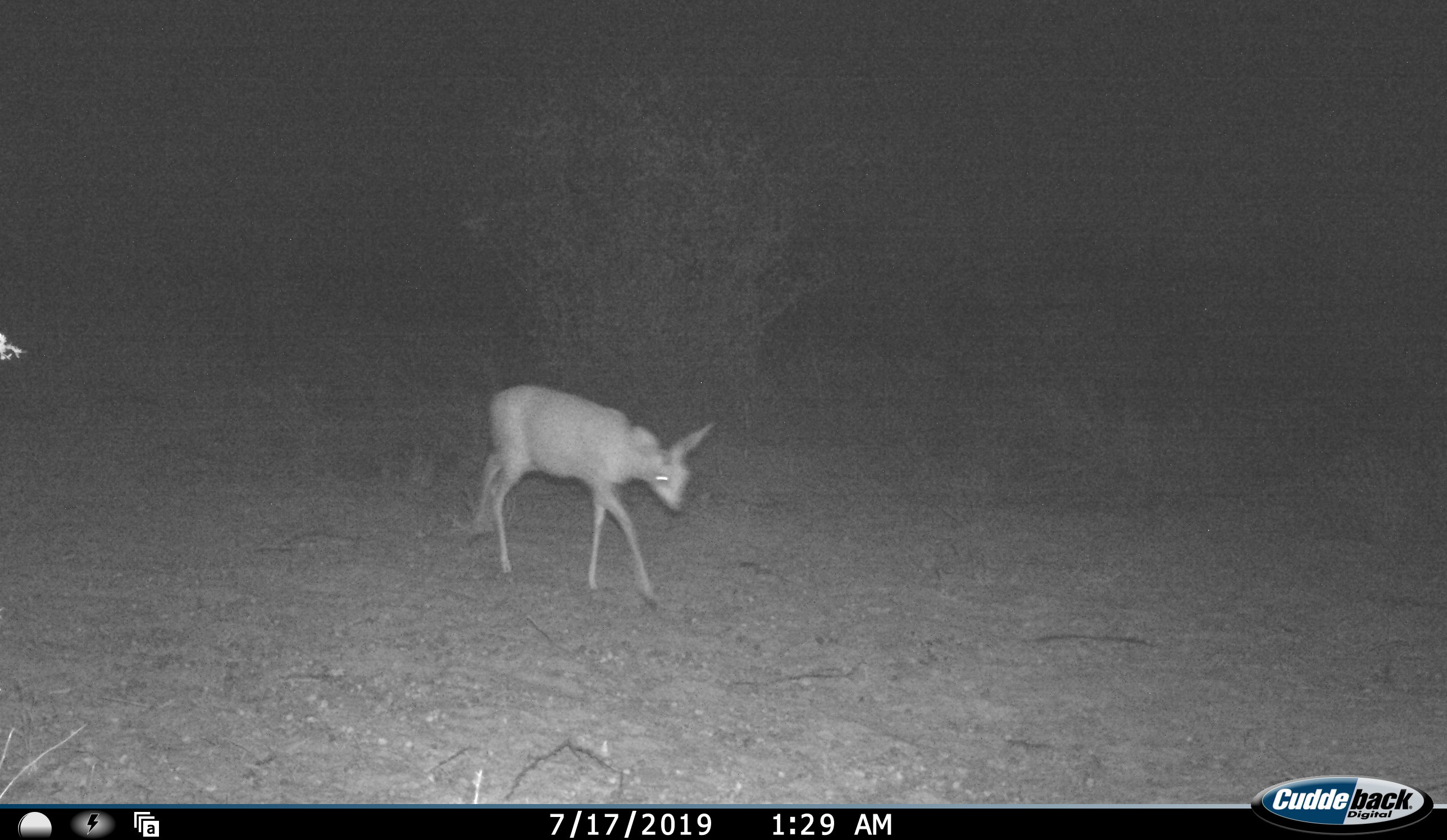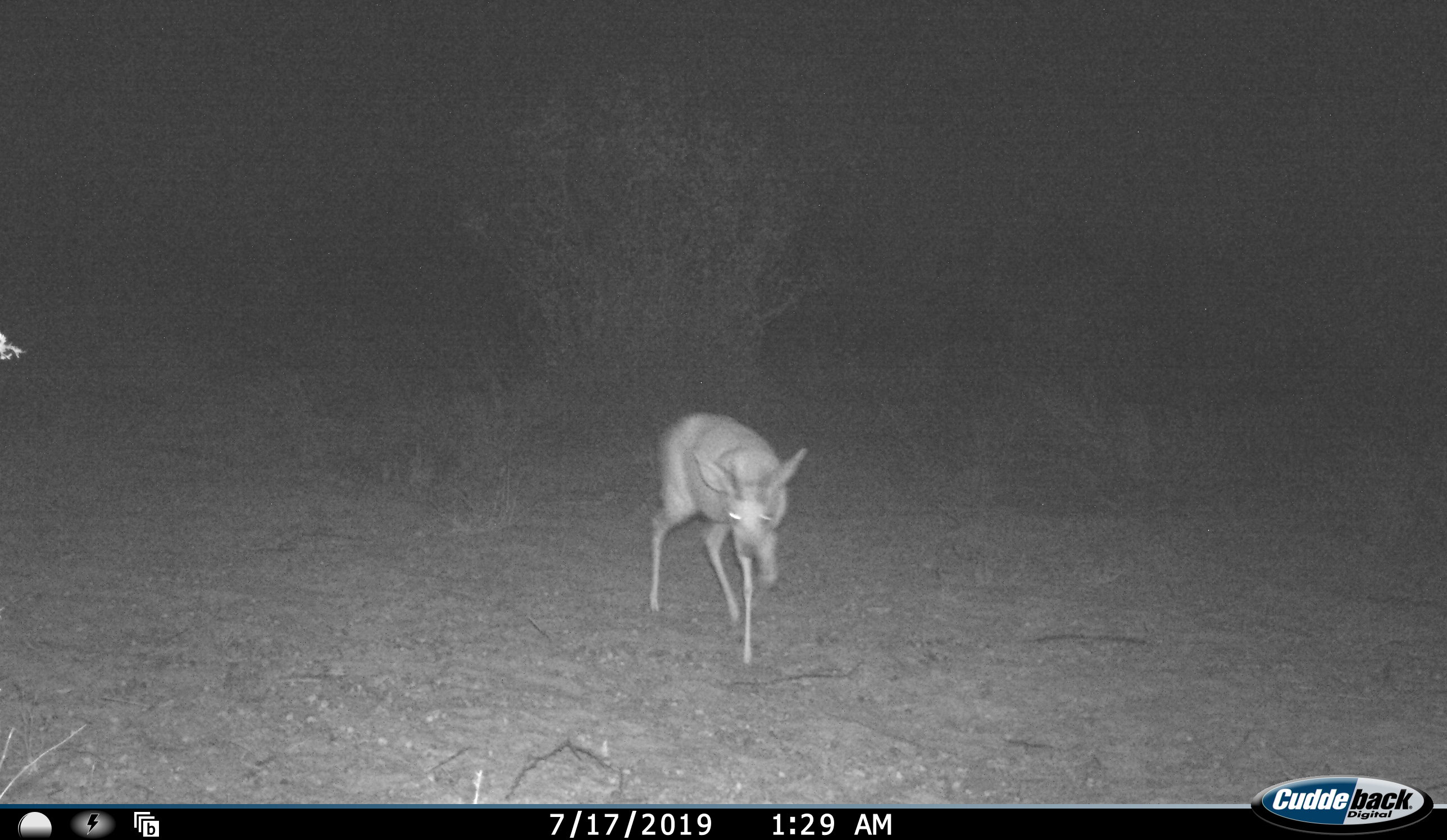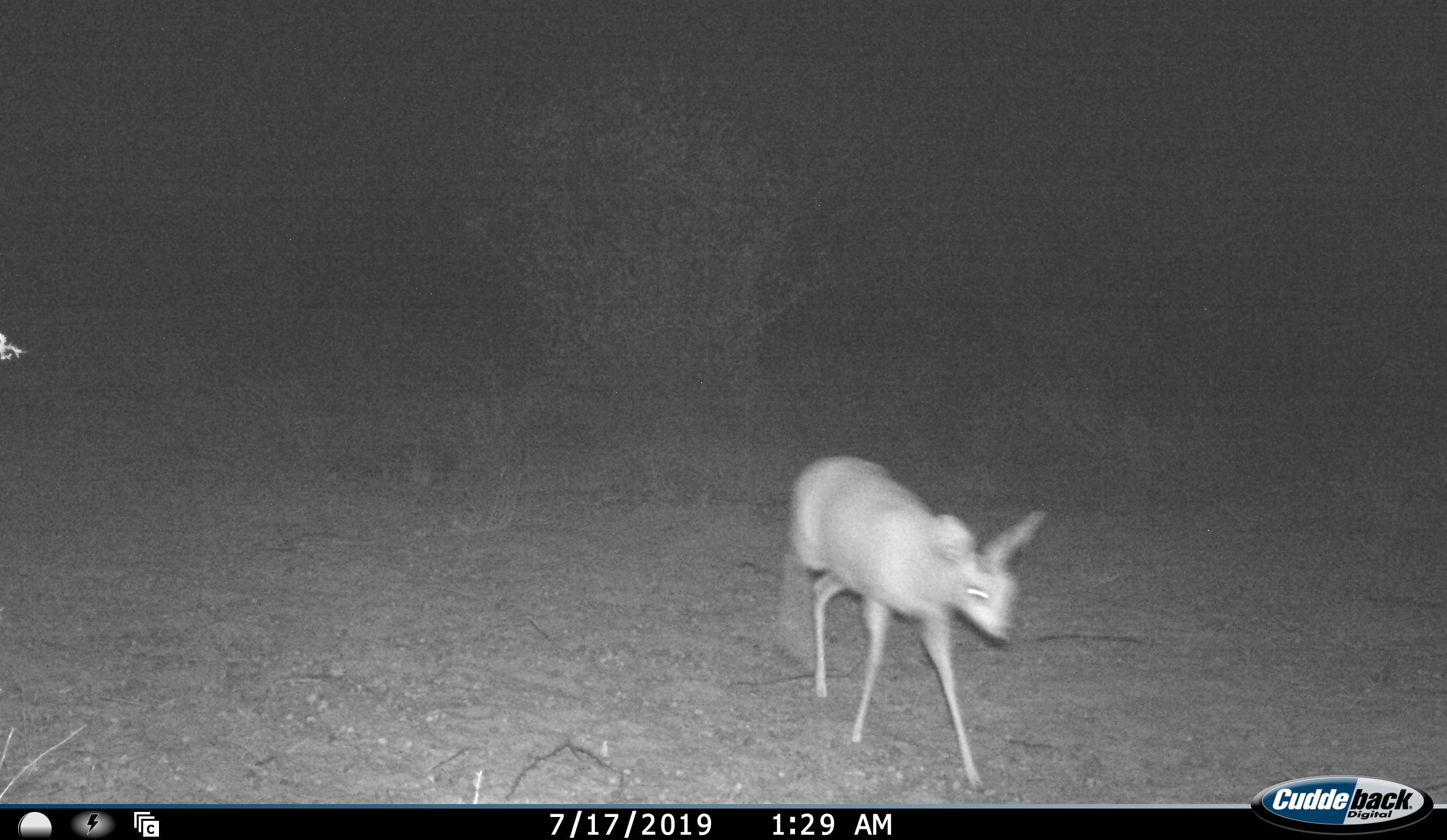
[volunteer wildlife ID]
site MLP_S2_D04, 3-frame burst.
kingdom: Animalia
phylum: Chordata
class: Mammalia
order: Artiodactyla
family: Bovidae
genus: Raphicerus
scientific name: Raphicerus campestris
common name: steenbok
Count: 1.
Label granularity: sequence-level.